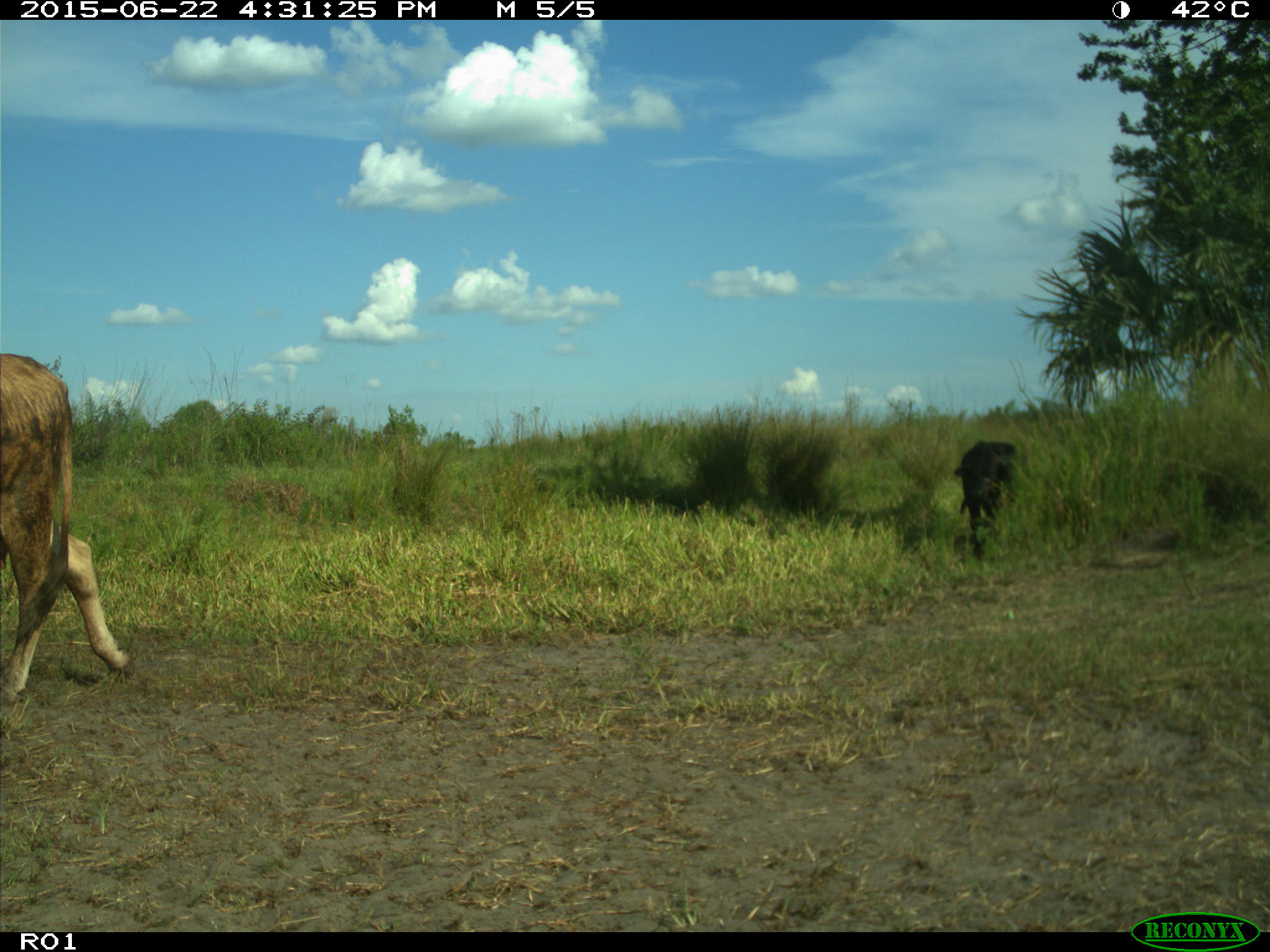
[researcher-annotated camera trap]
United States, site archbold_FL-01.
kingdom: Animalia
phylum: Chordata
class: Mammalia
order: Artiodactyla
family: Bovidae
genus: Bos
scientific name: Bos taurus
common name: domestic cow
Bos taurus (domestic cow).